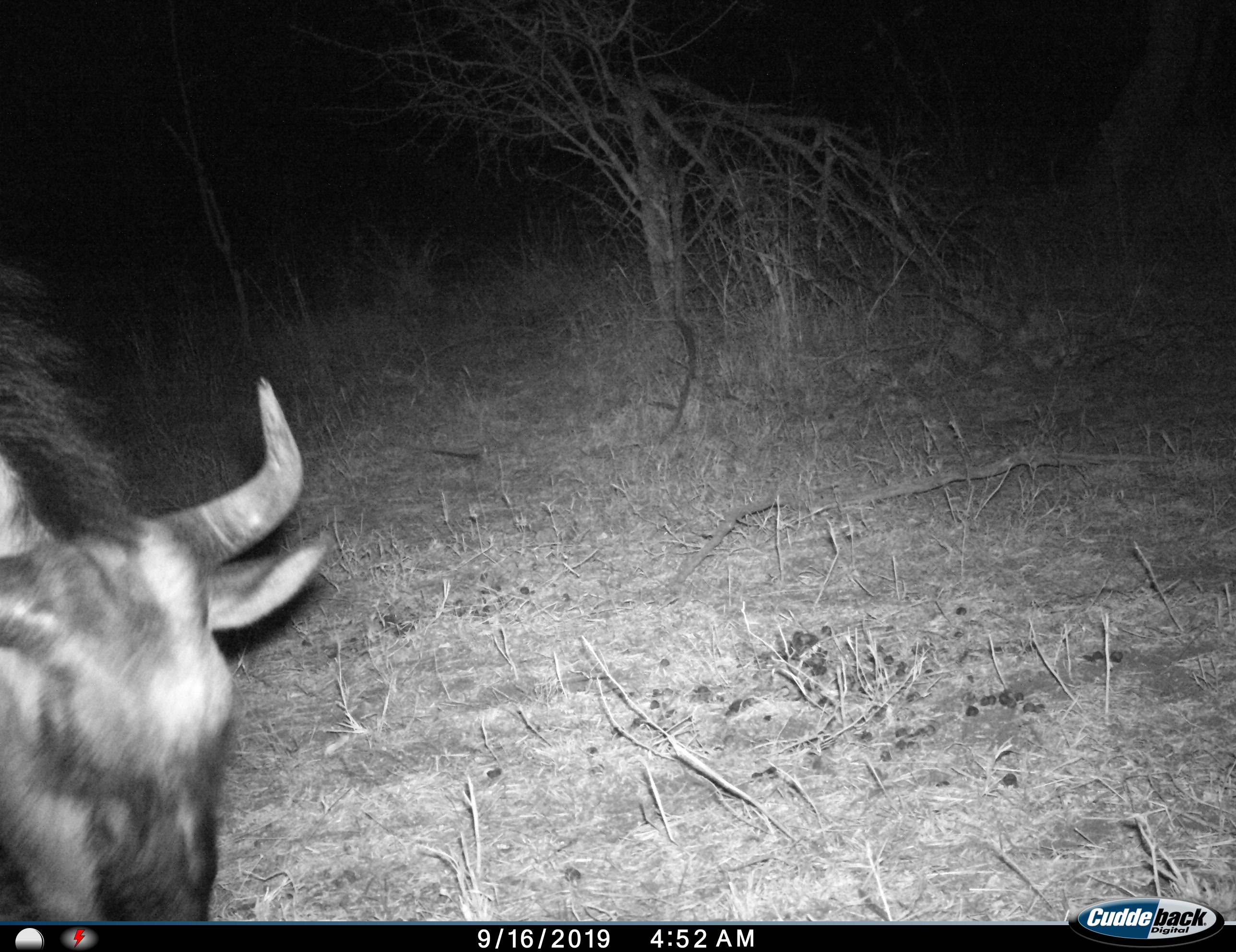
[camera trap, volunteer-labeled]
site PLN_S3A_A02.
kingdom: Animalia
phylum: Chordata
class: Mammalia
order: Artiodactyla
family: Bovidae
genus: Connochaetes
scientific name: Connochaetes taurinus taurinus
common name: blue wildebeest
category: wildebeestblue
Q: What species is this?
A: Wildebeestblue (blue wildebeest) (Connochaetes taurinus taurinus).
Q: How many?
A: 1.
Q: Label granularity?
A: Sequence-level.